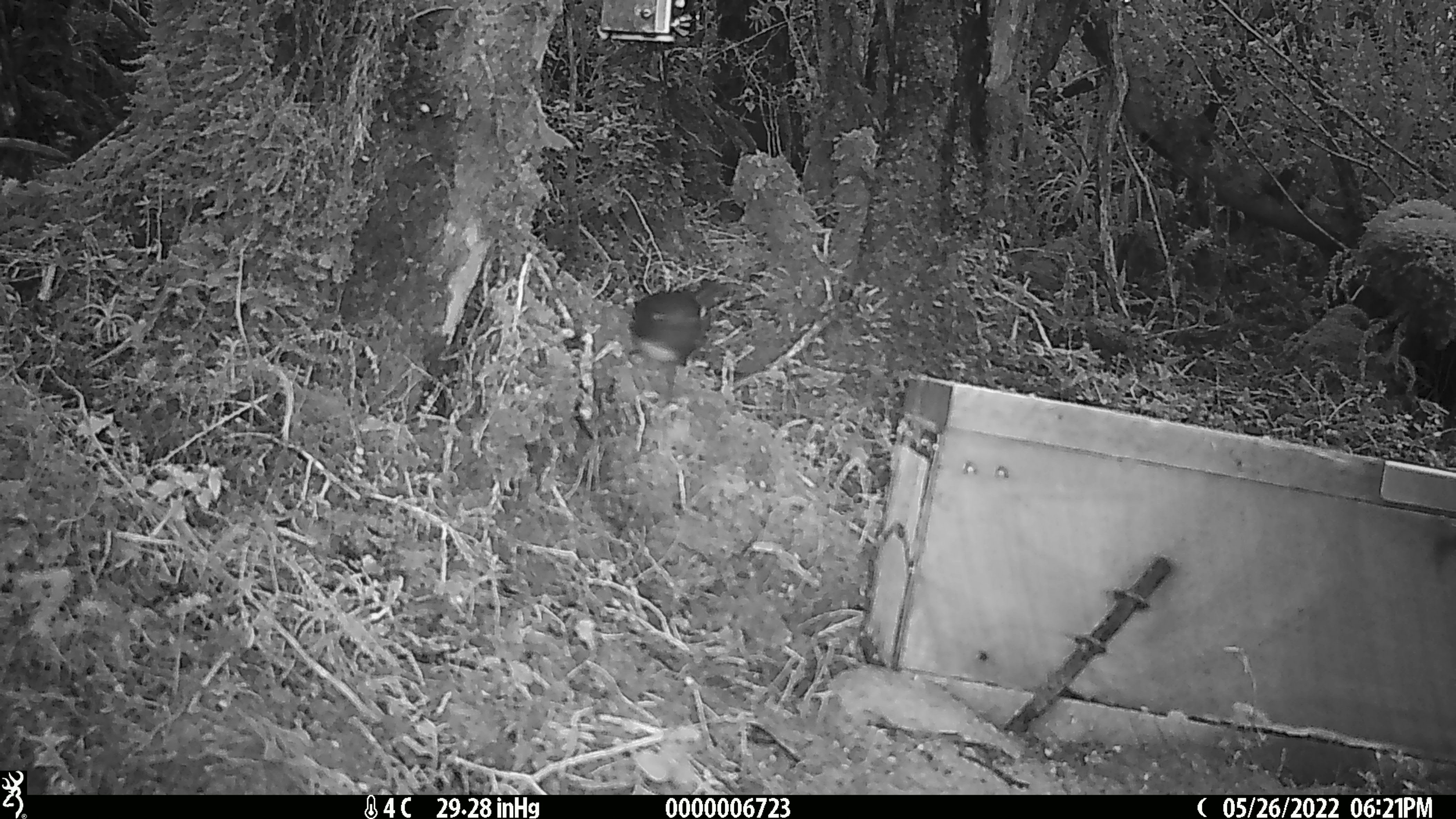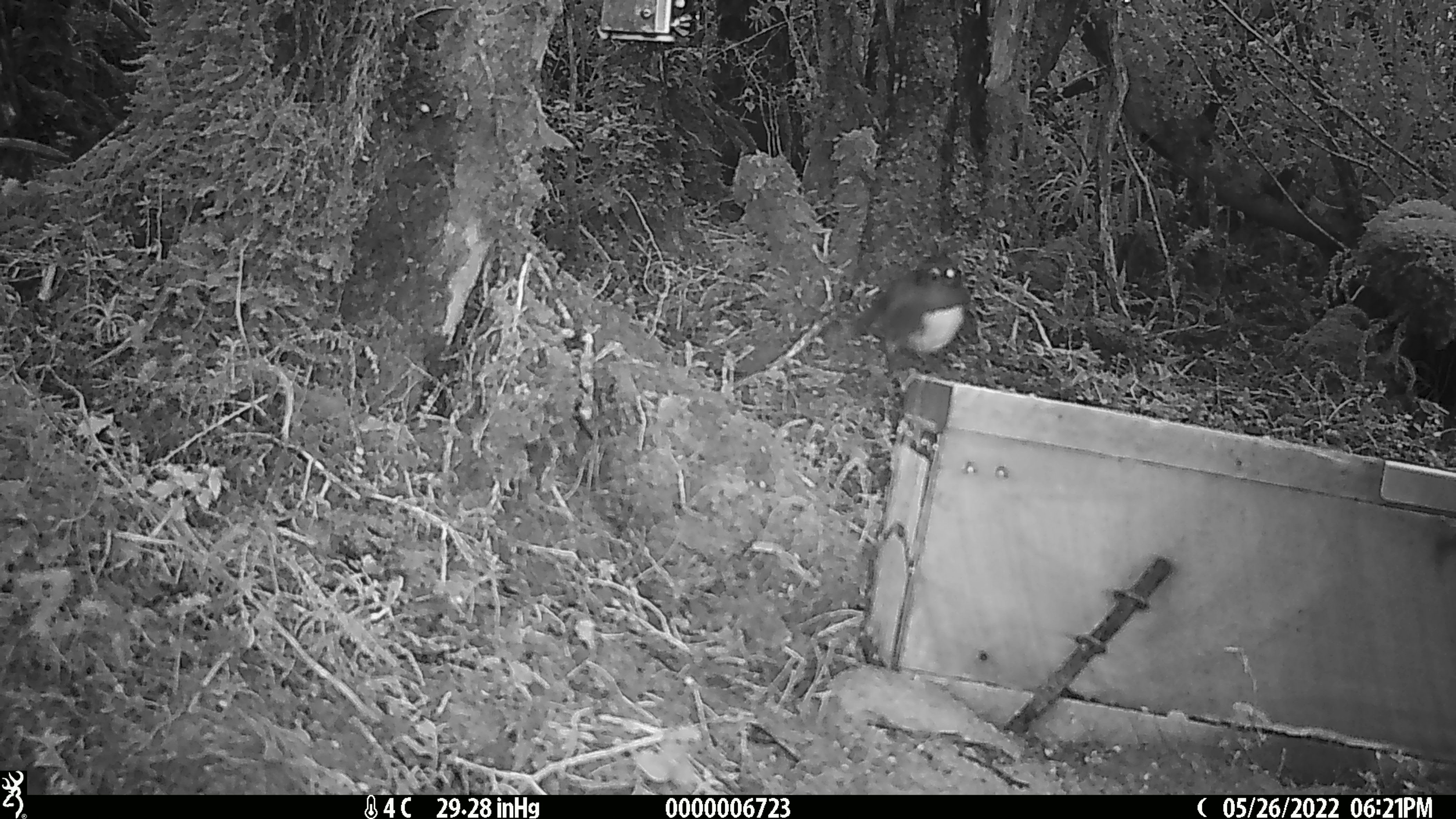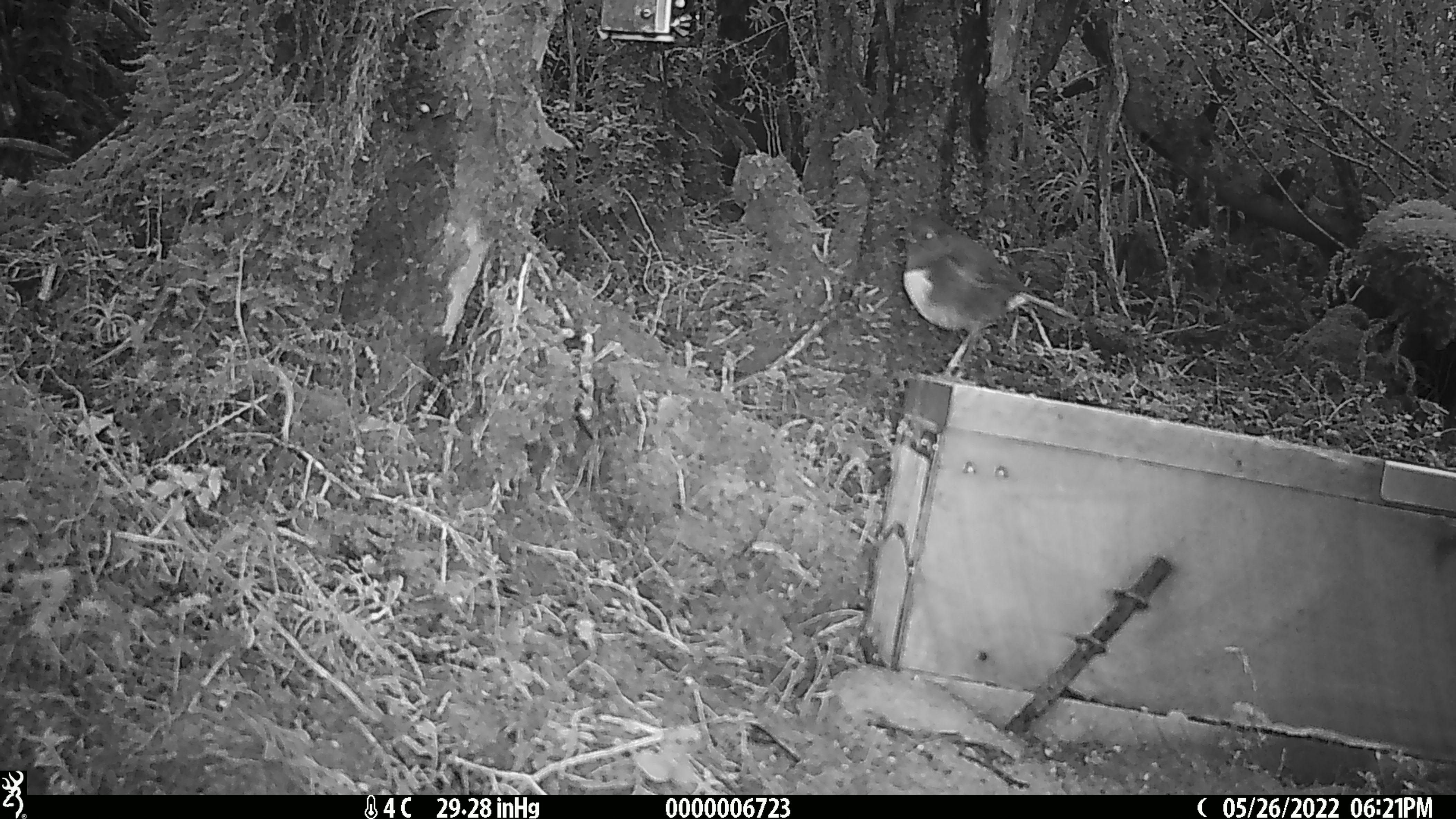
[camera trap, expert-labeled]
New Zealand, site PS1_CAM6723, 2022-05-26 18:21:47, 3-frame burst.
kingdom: Animalia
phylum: Chordata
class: Aves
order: Passeriformes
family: Petroicidae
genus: Petroica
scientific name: Petroica australis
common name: new zealand robin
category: robin